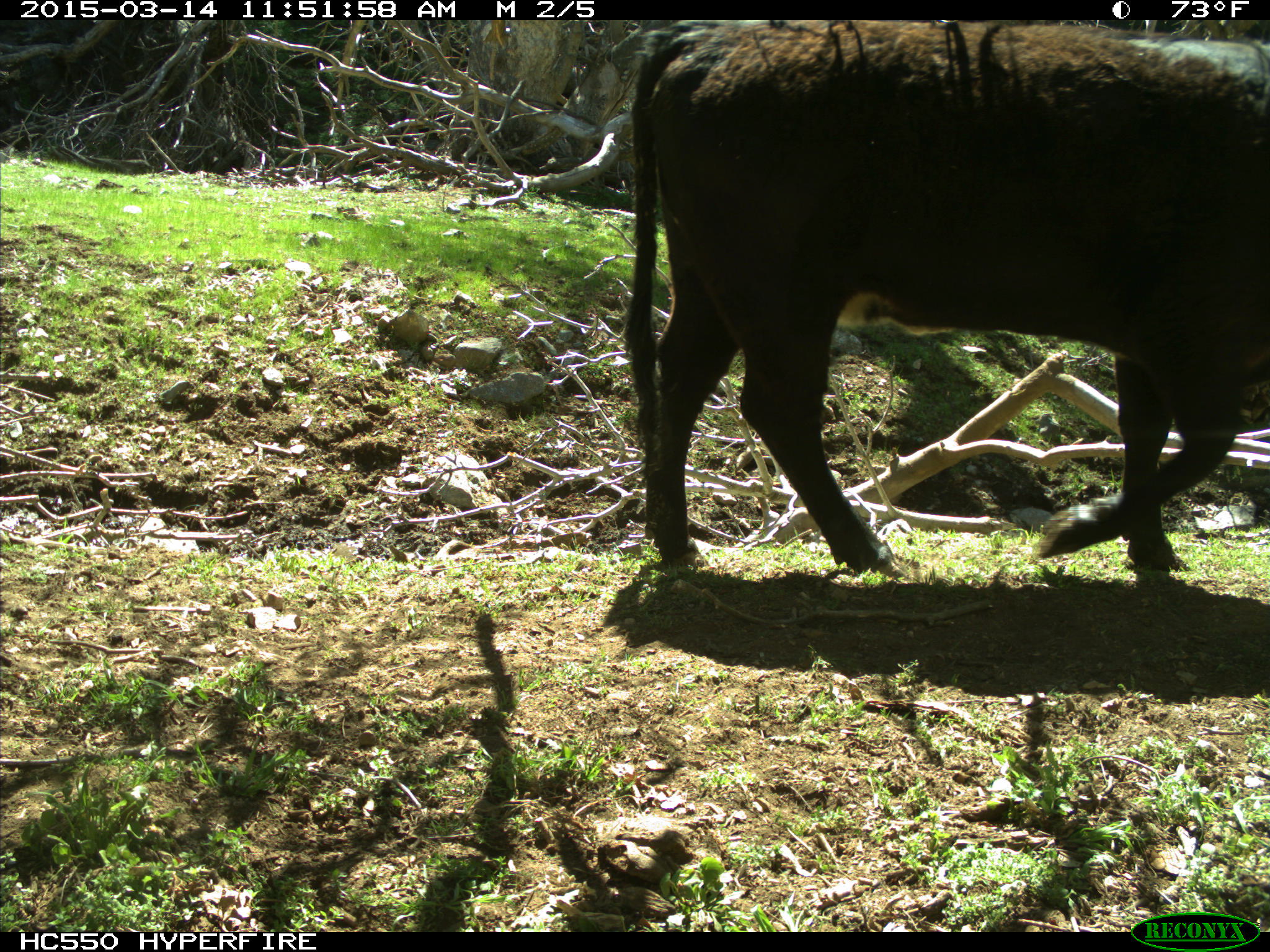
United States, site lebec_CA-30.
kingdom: Animalia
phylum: Chordata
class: Mammalia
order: Artiodactyla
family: Bovidae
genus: Bos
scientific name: Bos taurus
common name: domestic cow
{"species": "Bos taurus (domestic cow)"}